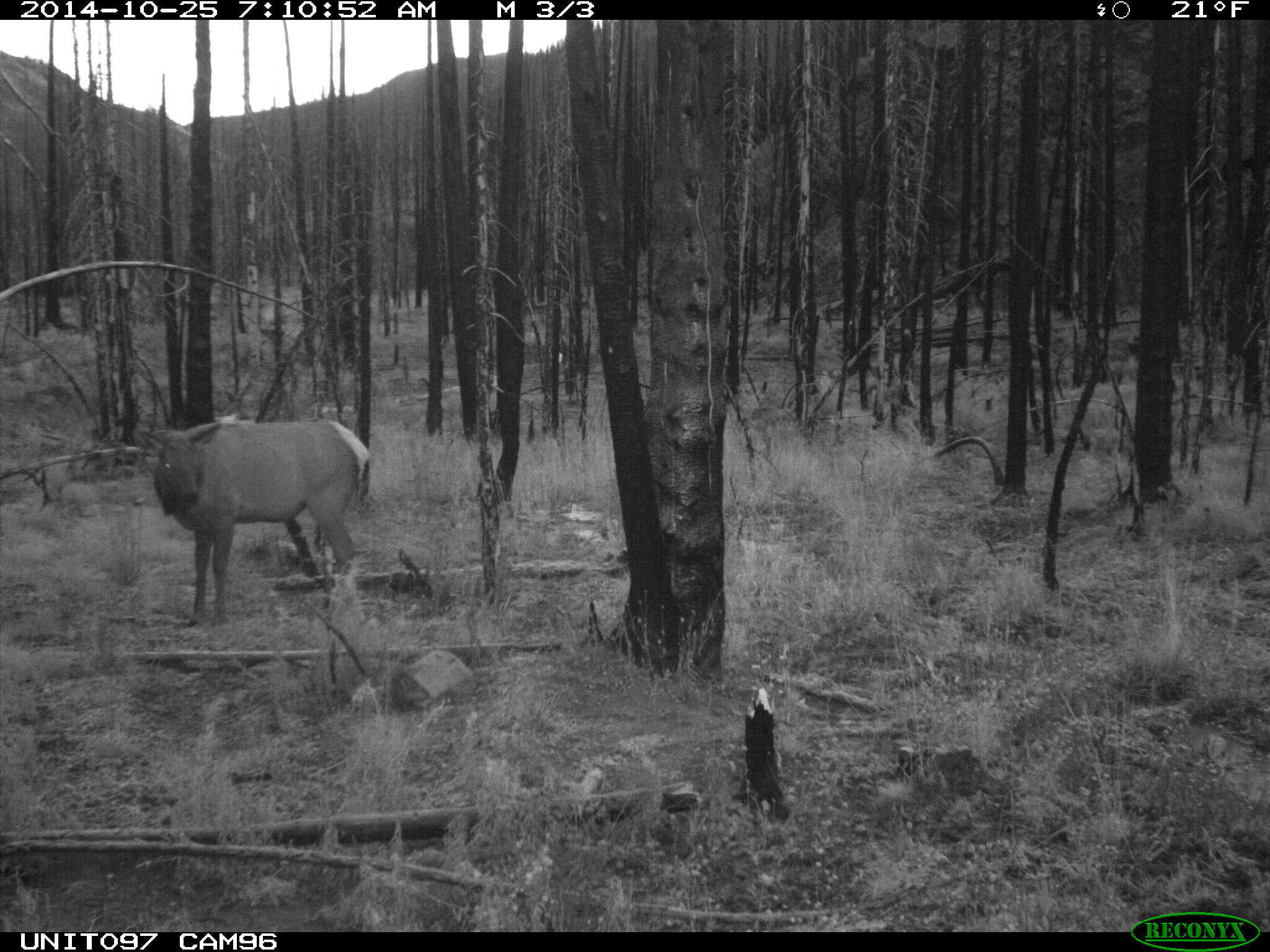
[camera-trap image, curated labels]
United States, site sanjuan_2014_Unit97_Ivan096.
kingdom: Animalia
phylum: Chordata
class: Mammalia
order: Artiodactyla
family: Cervidae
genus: Cervus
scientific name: Cervus elaphus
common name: red deer